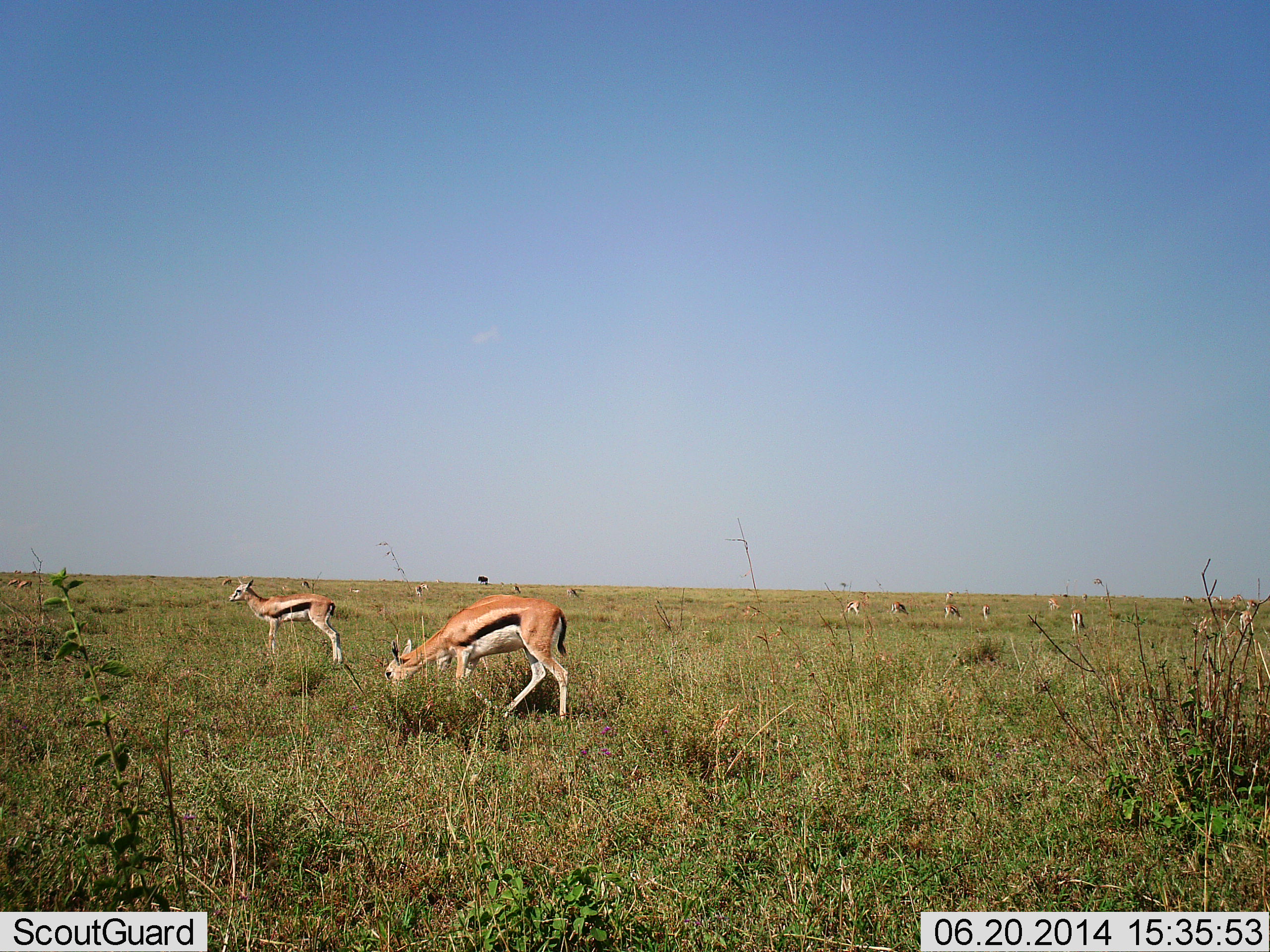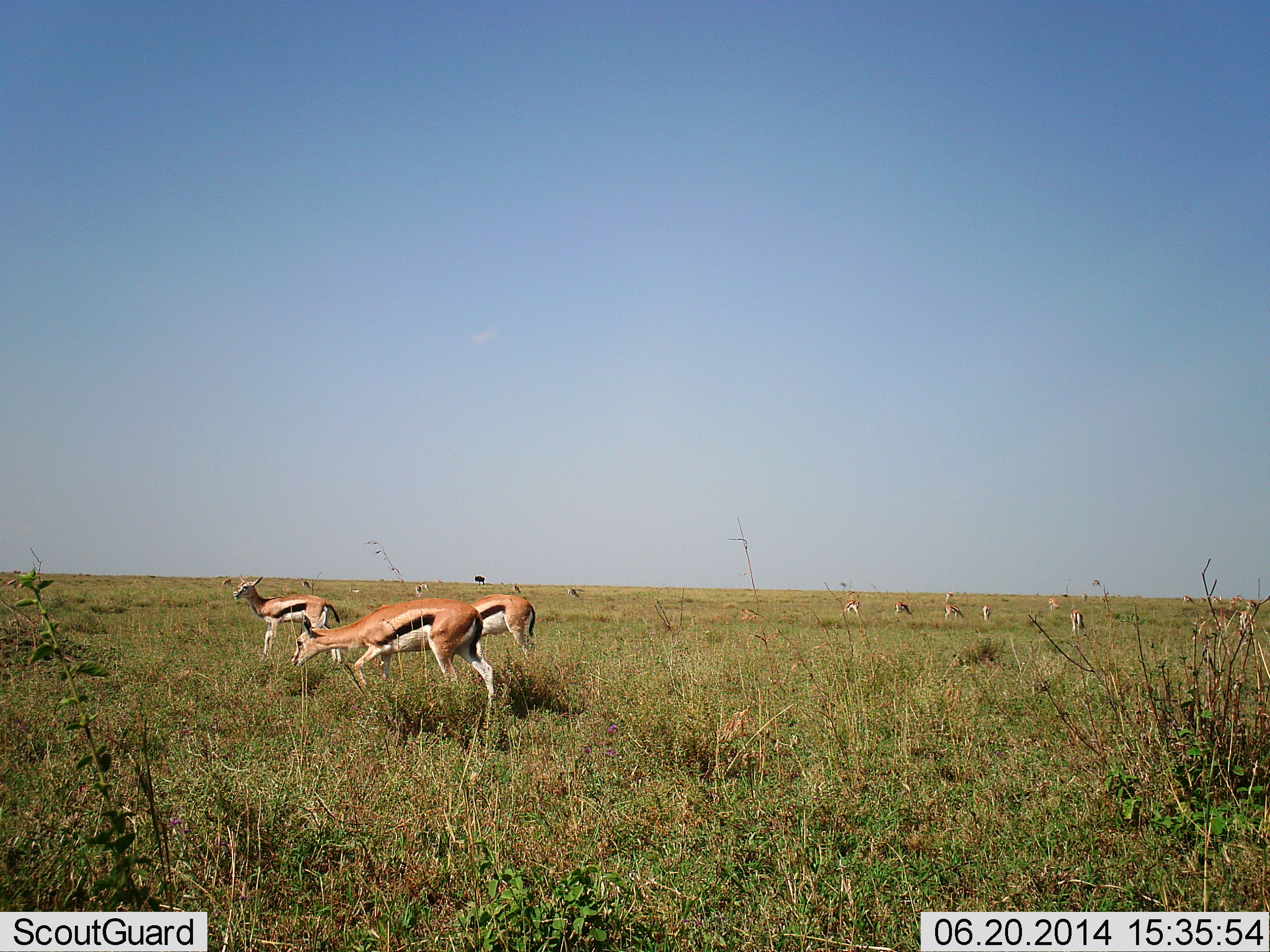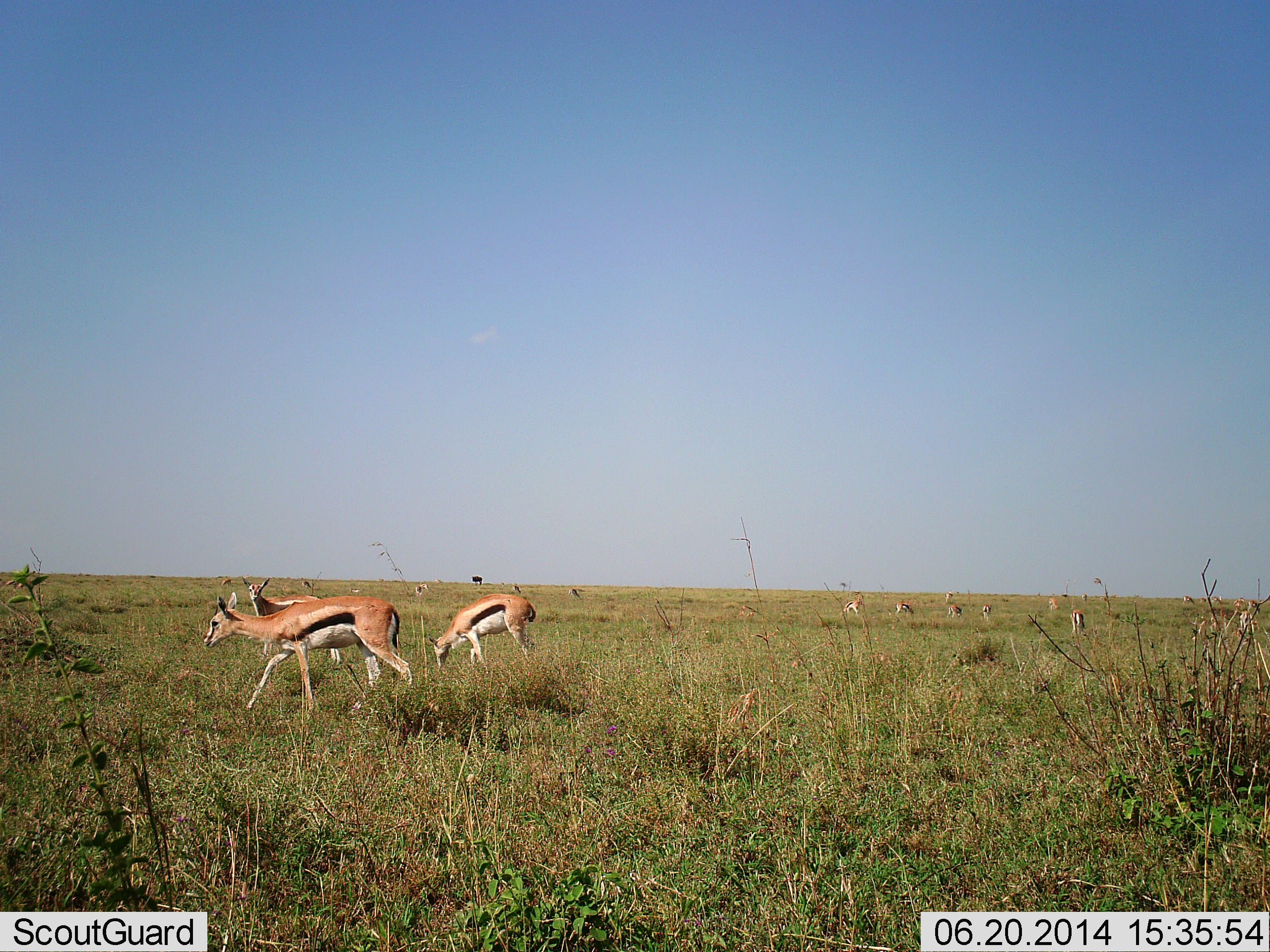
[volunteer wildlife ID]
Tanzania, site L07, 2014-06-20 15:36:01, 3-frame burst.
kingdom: Animalia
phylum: Chordata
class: Mammalia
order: Artiodactyla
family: Bovidae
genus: Eudorcas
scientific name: Eudorcas thomsonii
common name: thomson's gazelle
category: gazellethomsons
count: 11-50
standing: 60%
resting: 0%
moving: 70%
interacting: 0%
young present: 0%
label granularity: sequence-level